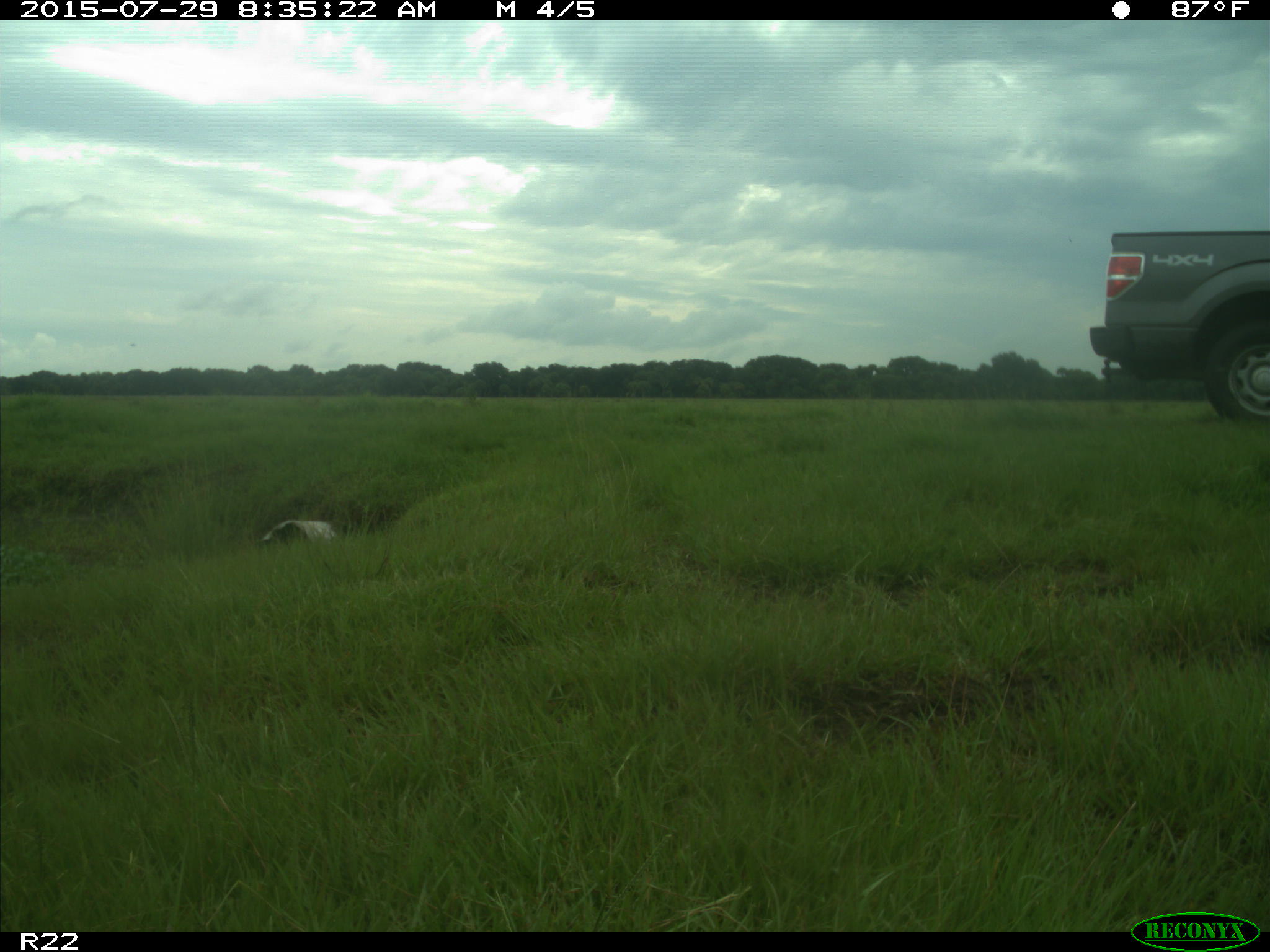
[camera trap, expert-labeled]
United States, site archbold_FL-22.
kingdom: Animalia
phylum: Chordata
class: Mammalia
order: Artiodactyla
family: Bovidae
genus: Bos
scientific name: Bos taurus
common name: domestic cow